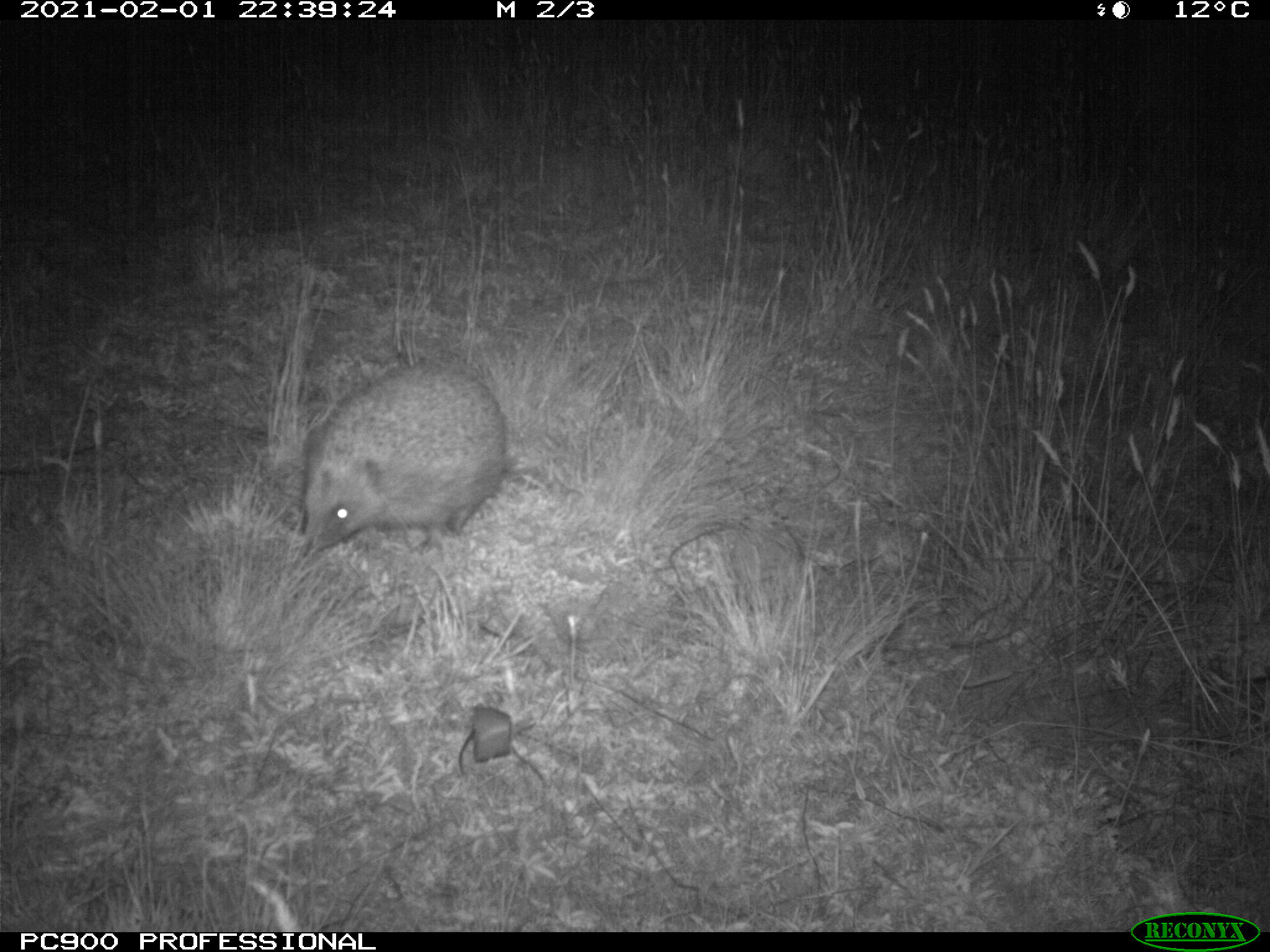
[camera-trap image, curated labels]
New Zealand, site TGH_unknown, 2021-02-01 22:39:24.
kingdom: Animalia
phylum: Chordata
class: Mammalia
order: Eulipotyphla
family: Erinaceidae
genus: Erinaceus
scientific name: Erinaceus europaeus europaeus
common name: european hedgehog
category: hedgehog